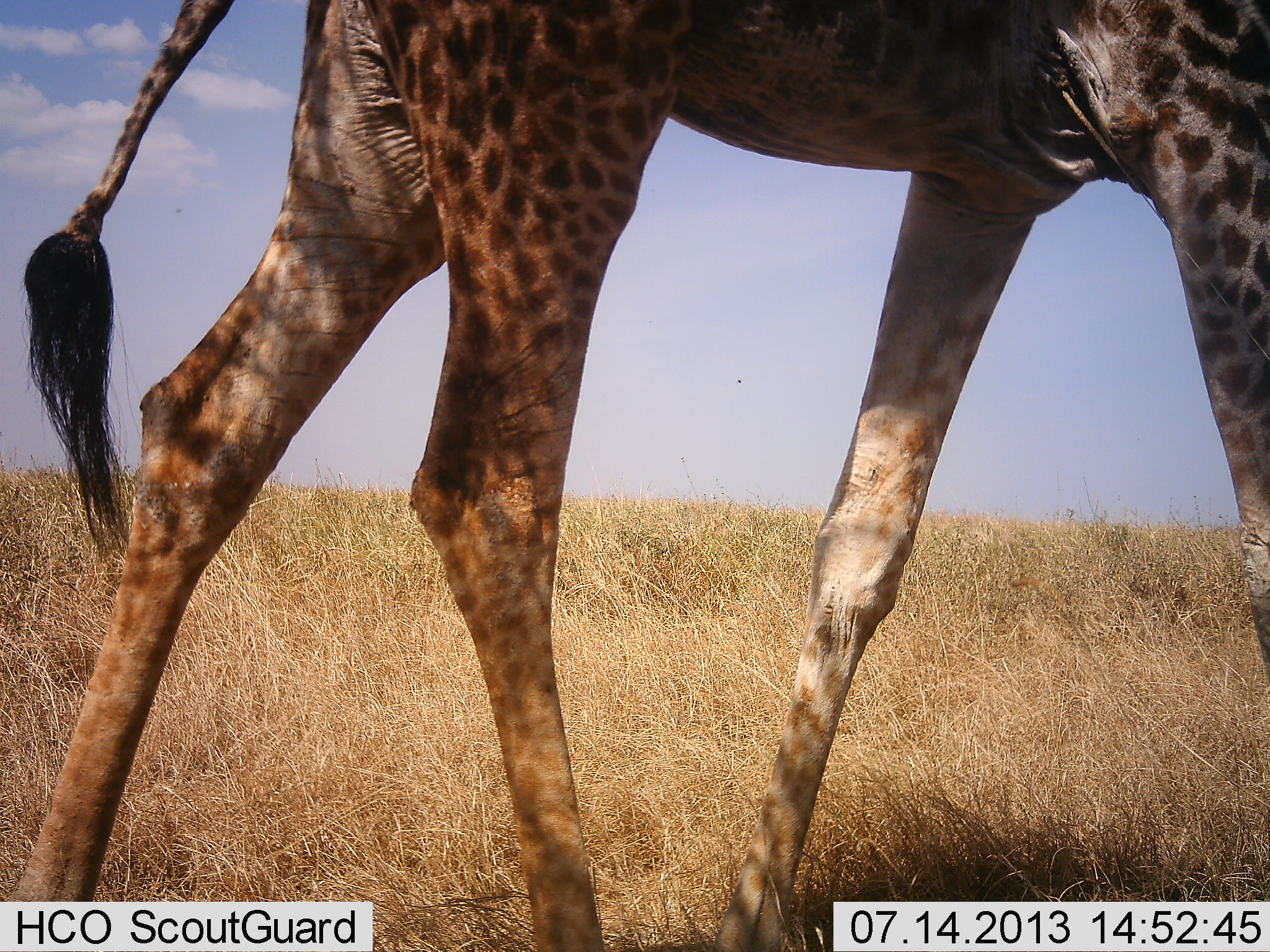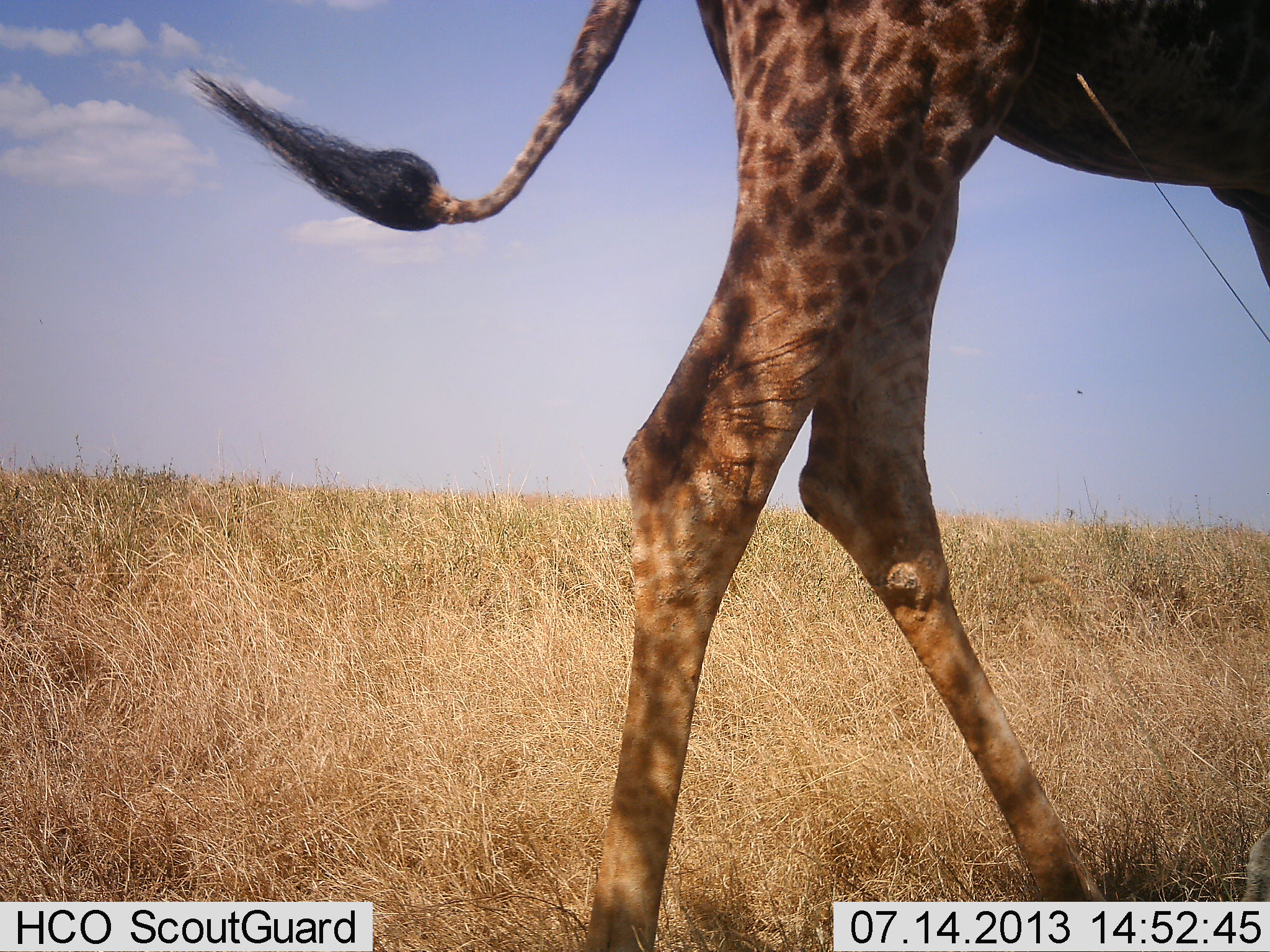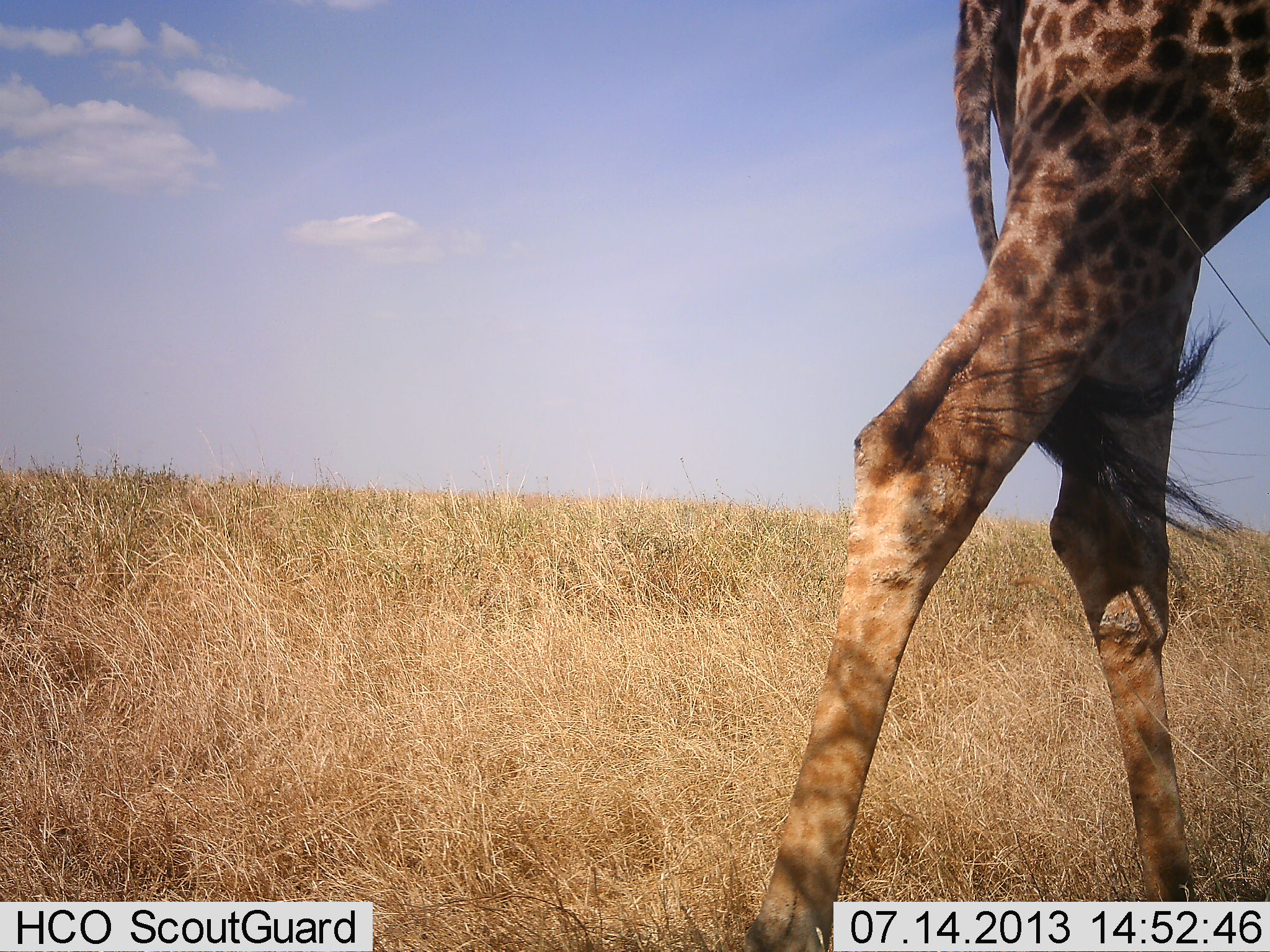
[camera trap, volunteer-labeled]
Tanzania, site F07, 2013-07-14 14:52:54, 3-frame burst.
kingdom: Animalia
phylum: Chordata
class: Mammalia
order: Artiodactyla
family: Giraffidae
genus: Giraffa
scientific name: Giraffa camelopardalis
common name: giraffe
Giraffe (Giraffa camelopardalis), count 1. Behavior (volunteer vote fractions): standing 12%, resting 0%, moving 97%, interacting 0%. Young present (vote fraction): 0%. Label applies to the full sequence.